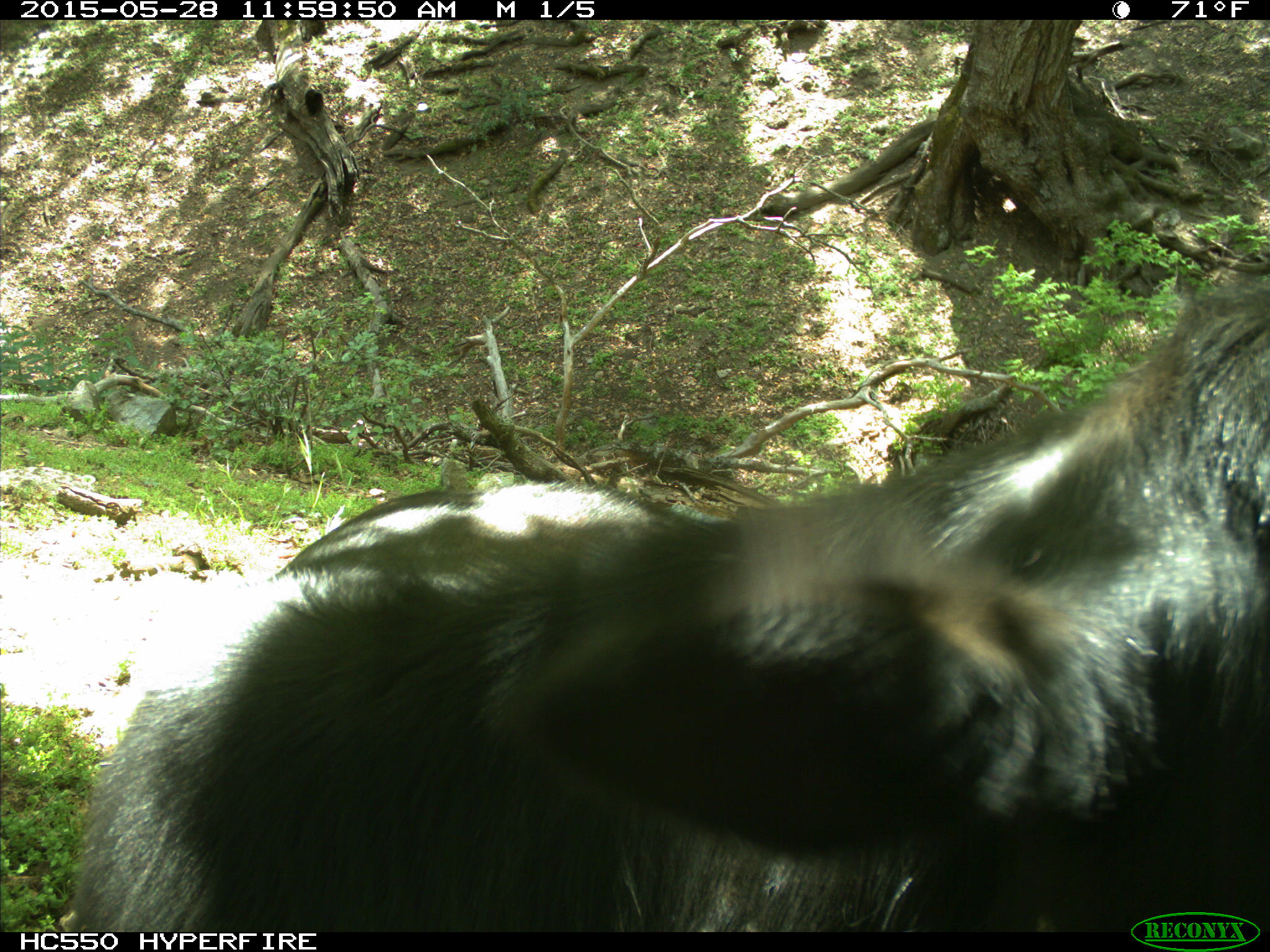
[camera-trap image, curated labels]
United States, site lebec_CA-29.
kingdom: Animalia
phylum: Chordata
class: Mammalia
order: Artiodactyla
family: Bovidae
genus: Bos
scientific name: Bos taurus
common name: domestic cow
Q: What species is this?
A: Bos taurus (domestic cow).